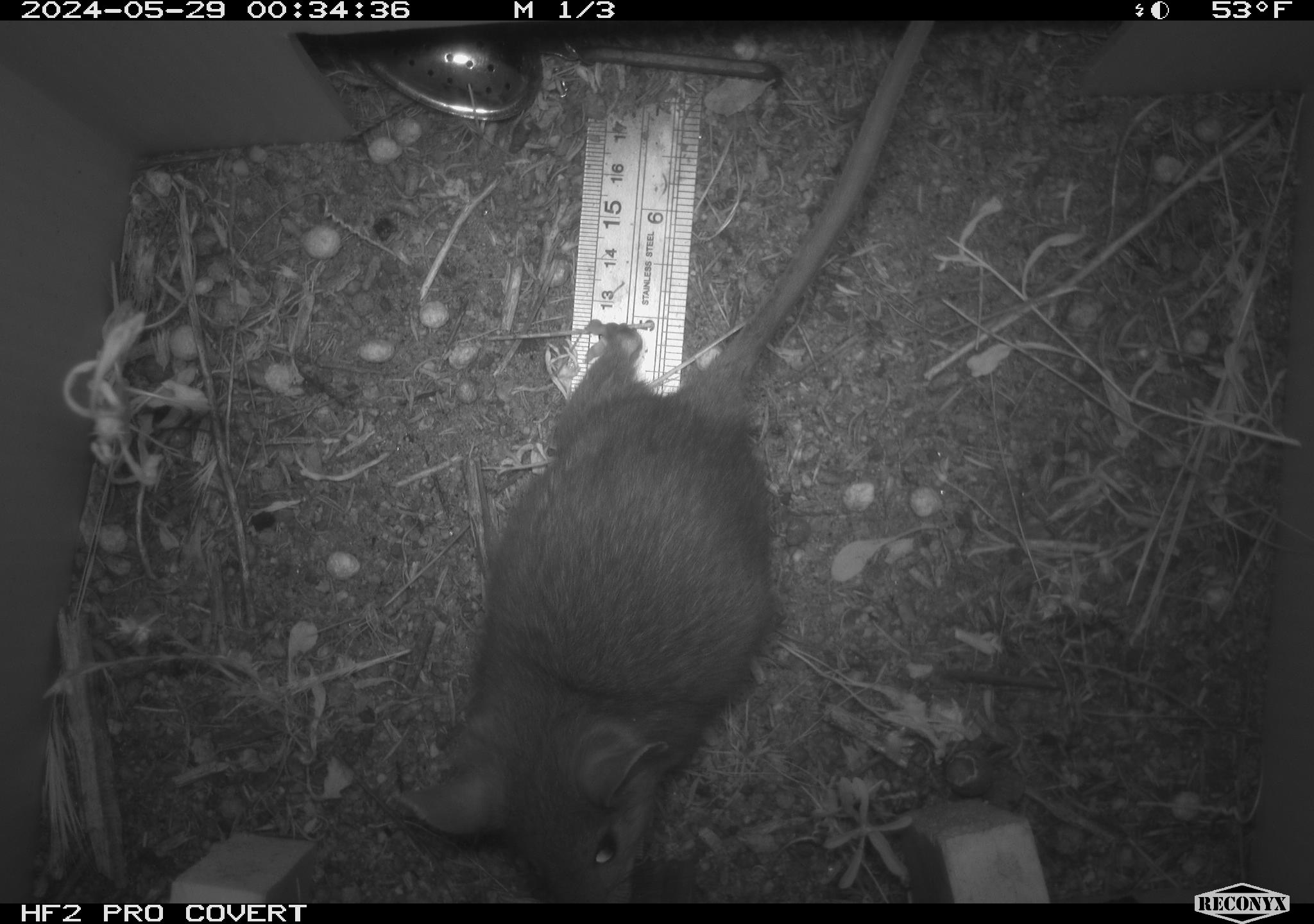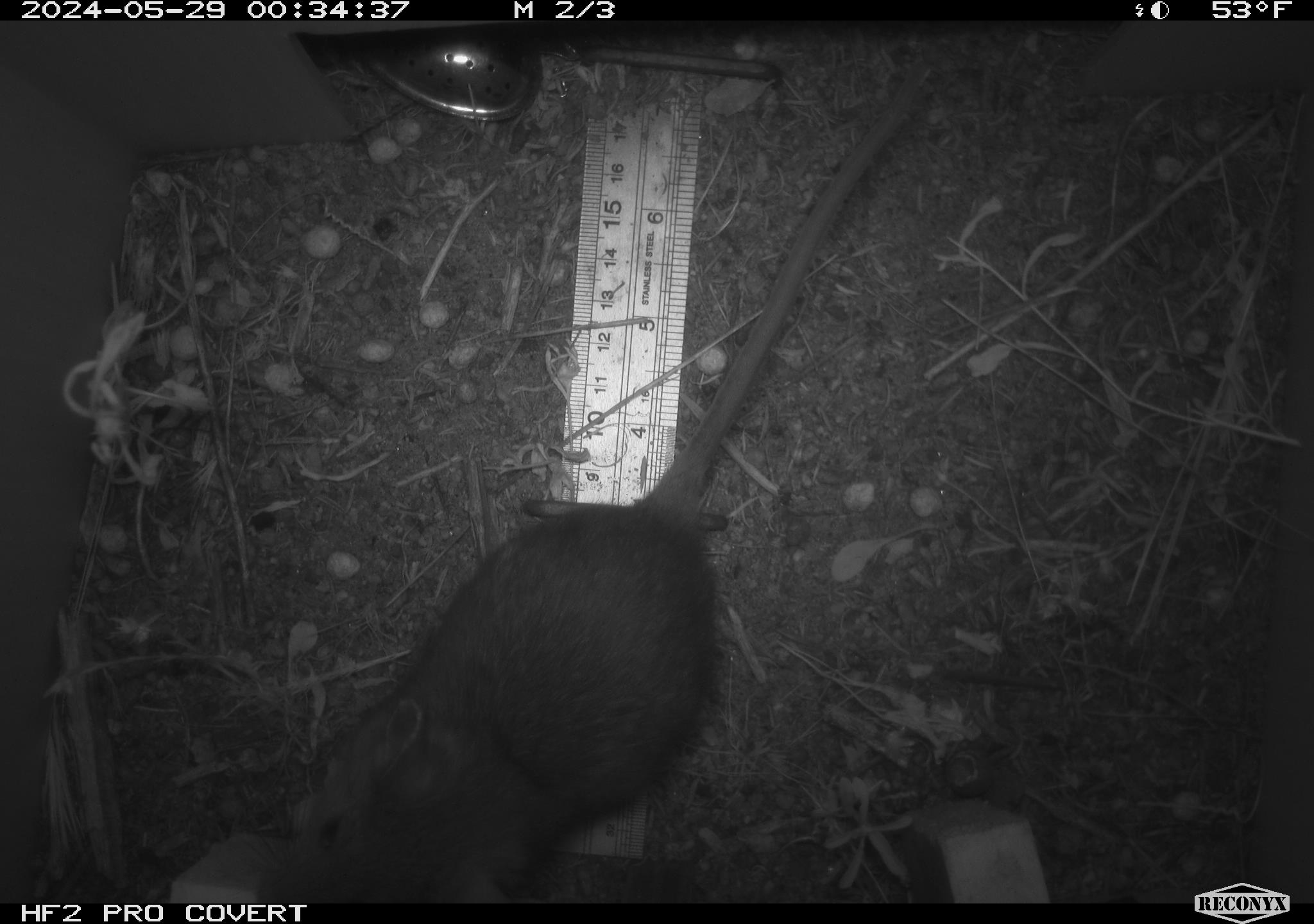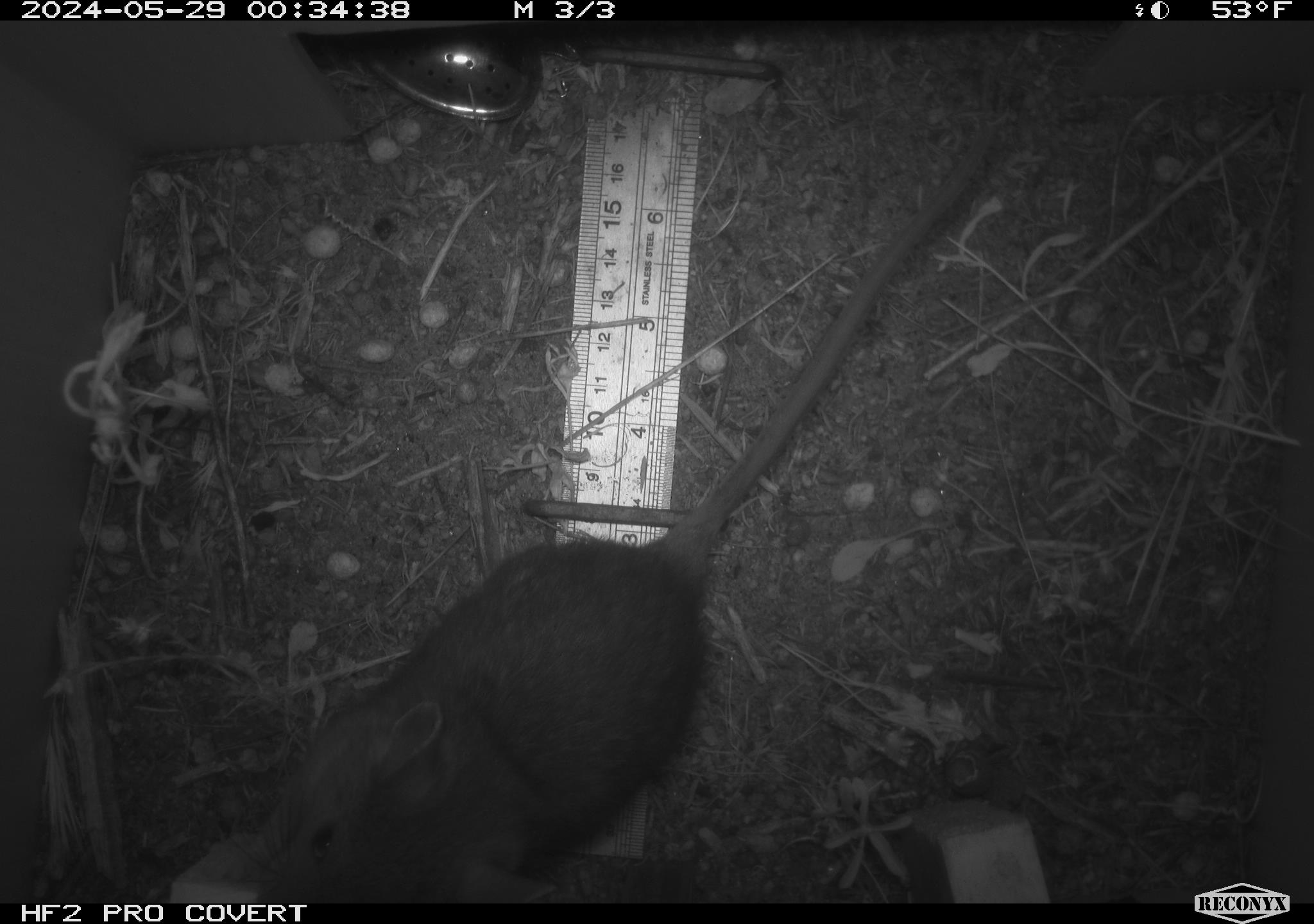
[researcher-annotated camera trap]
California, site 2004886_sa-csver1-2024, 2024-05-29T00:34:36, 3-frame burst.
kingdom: Animalia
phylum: Chordata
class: Mammalia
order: Rodentia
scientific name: Rodentia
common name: rodent